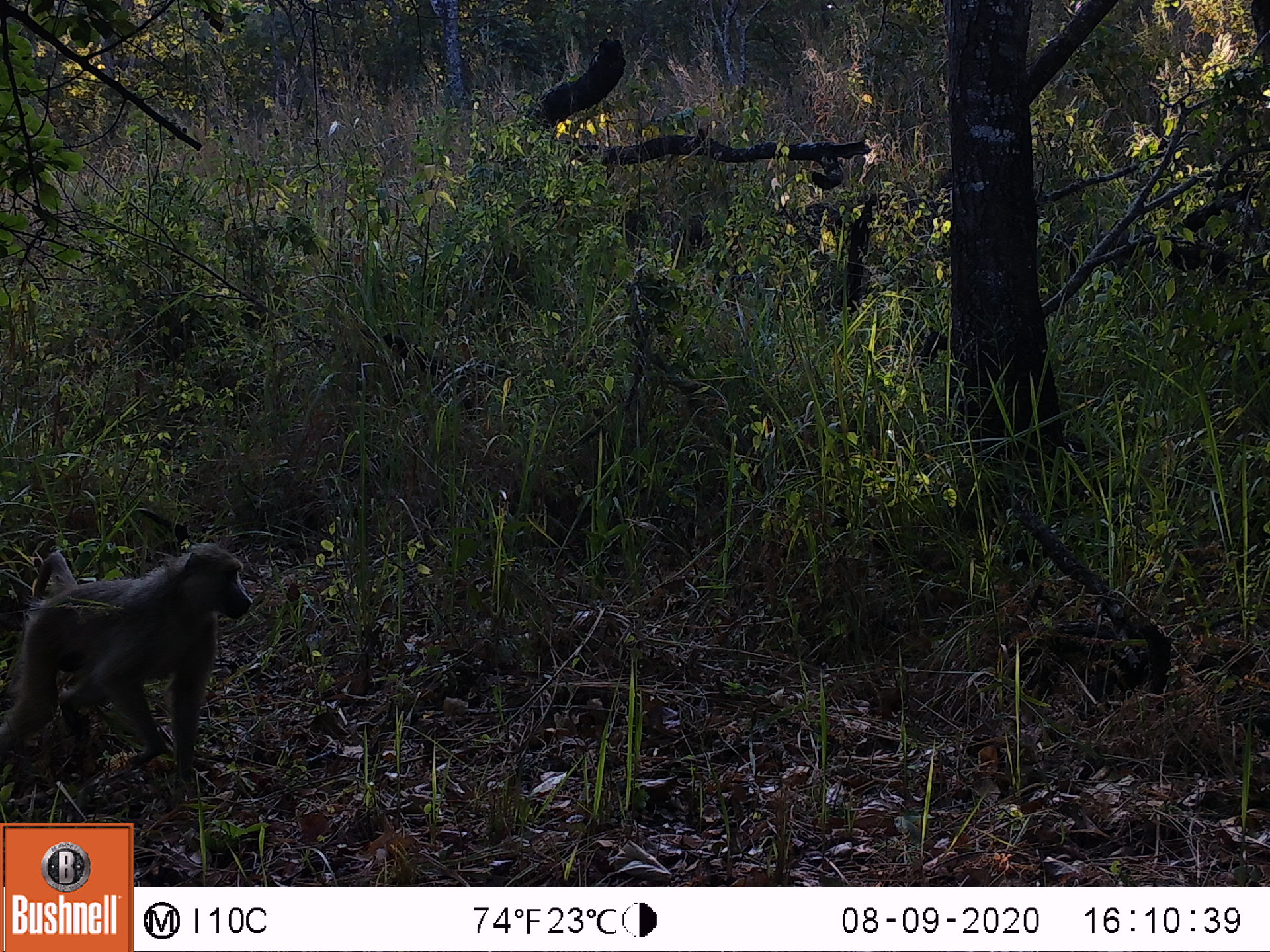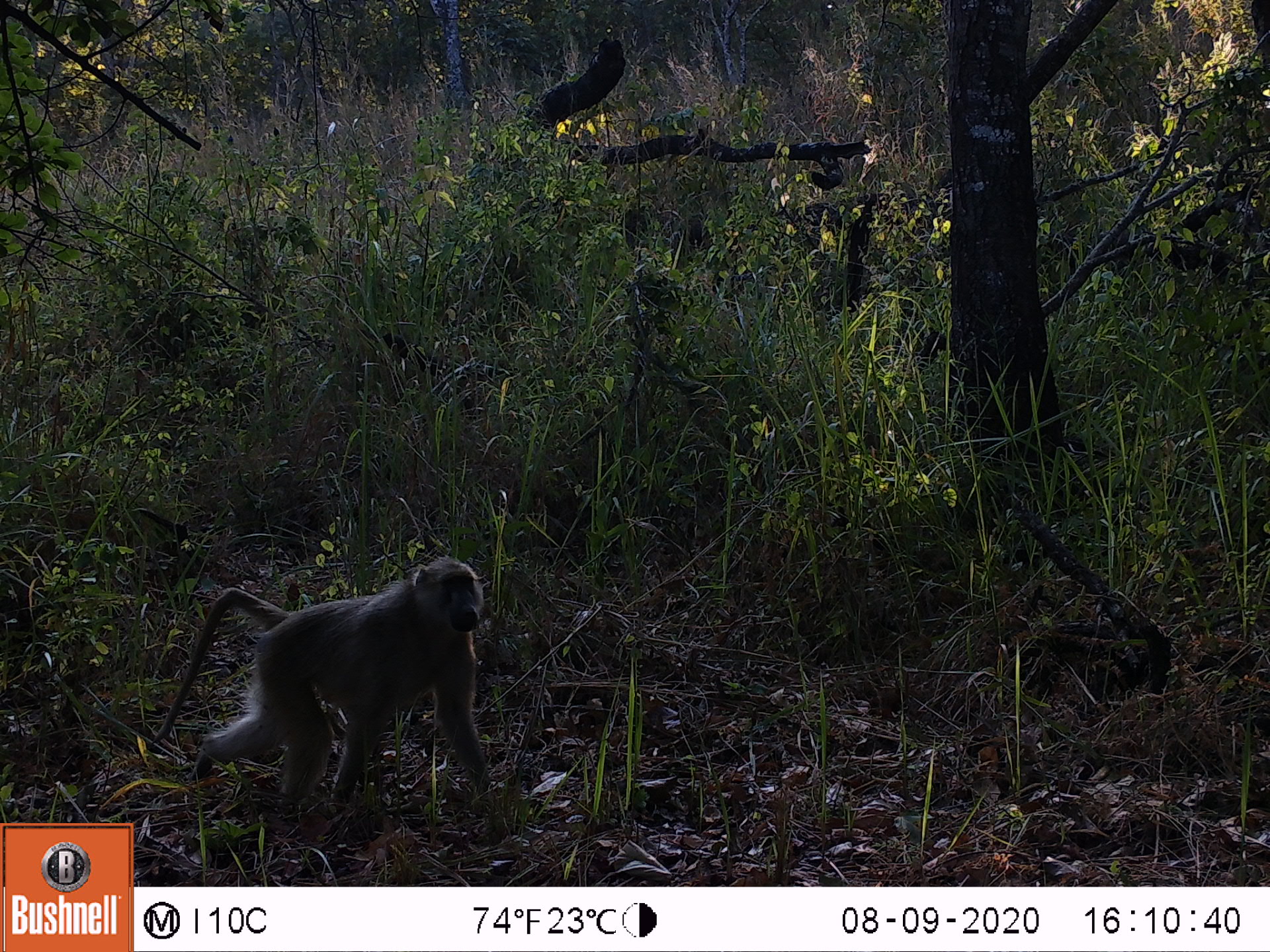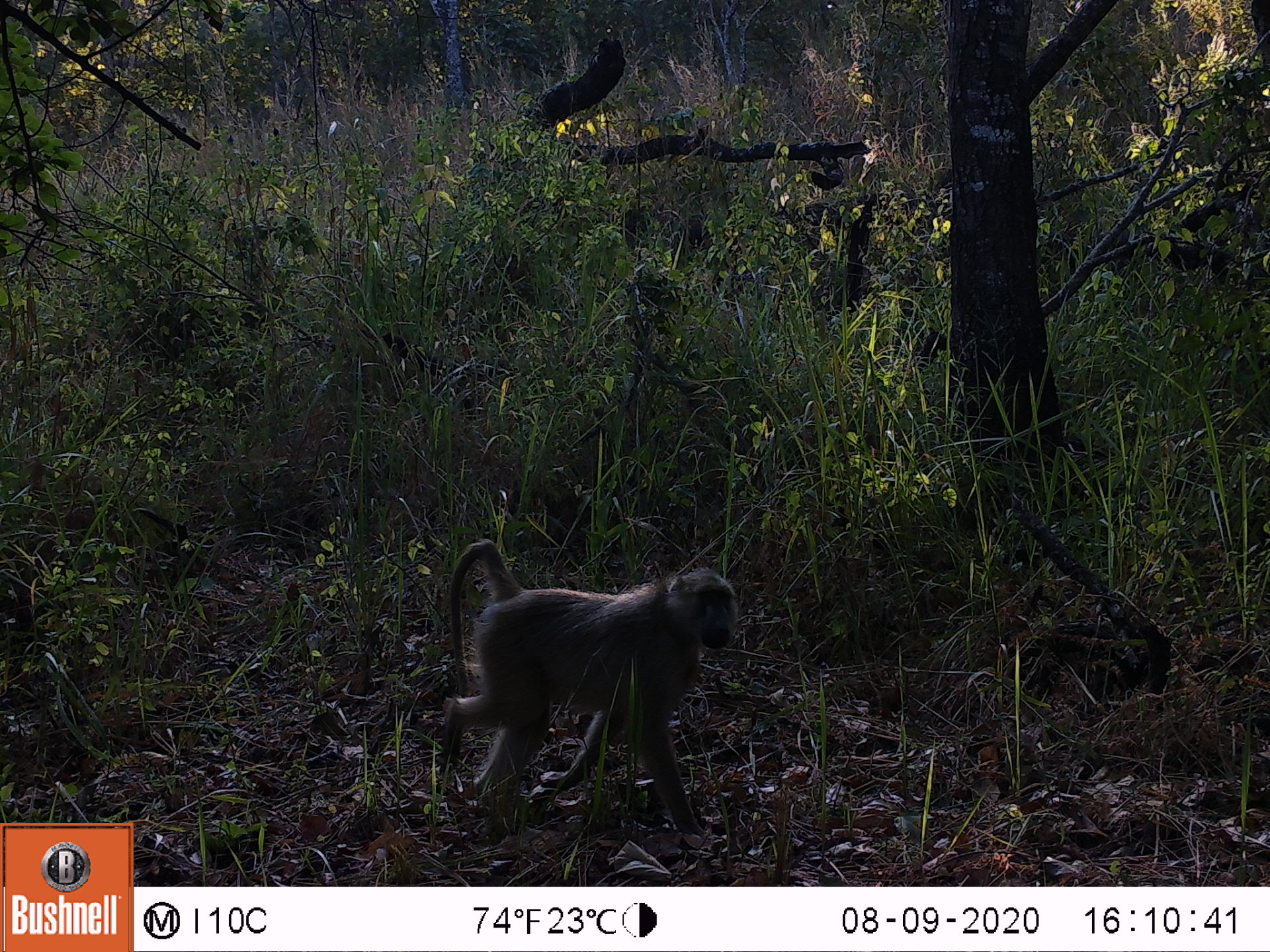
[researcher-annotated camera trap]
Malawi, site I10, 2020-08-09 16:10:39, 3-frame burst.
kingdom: Animalia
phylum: Chordata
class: Mammalia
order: Primates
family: Cercopithecidae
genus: Papio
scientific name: Papio cynocephalus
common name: yellow baboon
Yellow baboon (Papio cynocephalus), count 1.